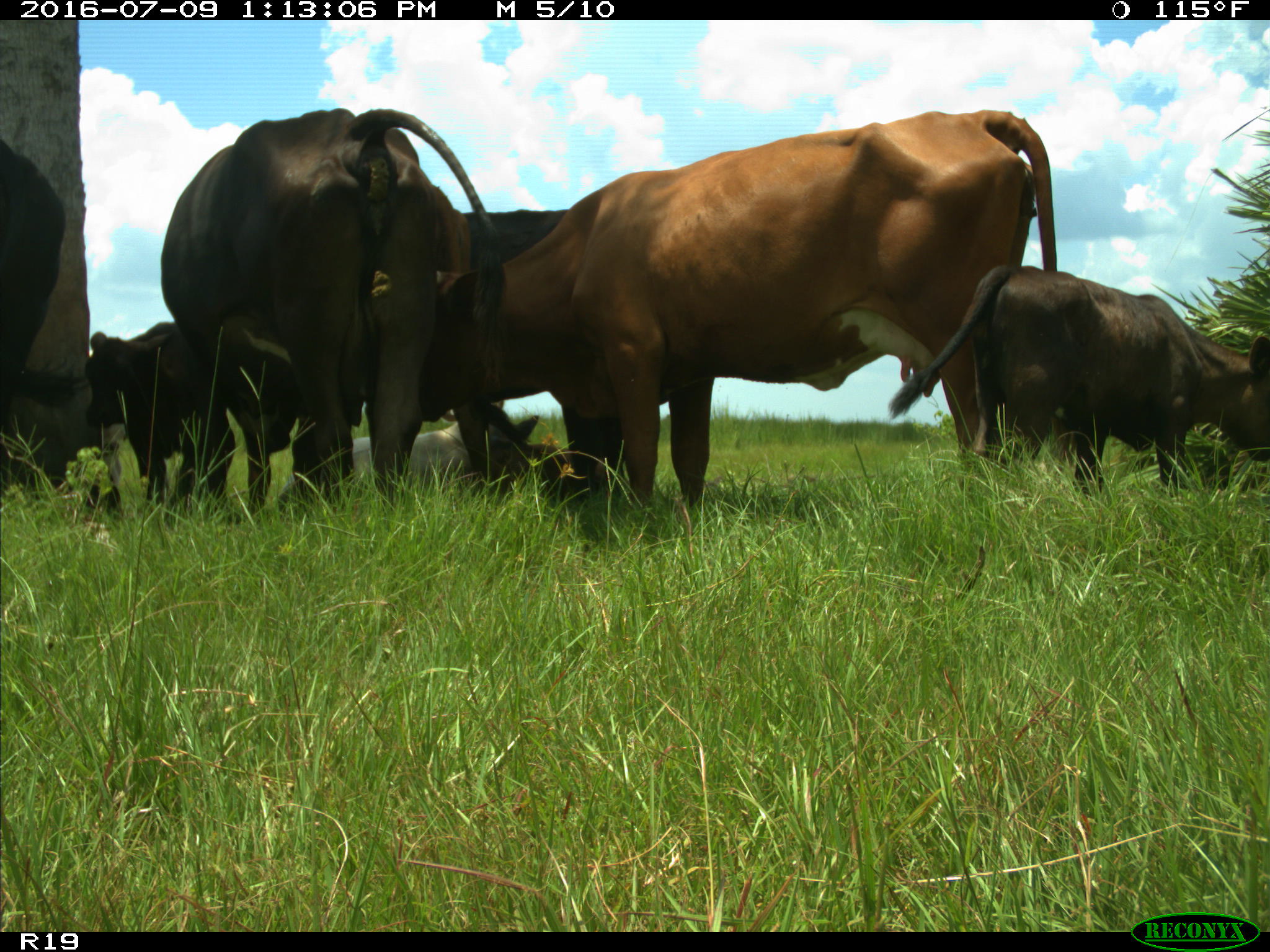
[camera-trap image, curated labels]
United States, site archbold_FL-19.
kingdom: Animalia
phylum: Chordata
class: Mammalia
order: Artiodactyla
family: Bovidae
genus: Bos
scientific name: Bos taurus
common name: domestic cow